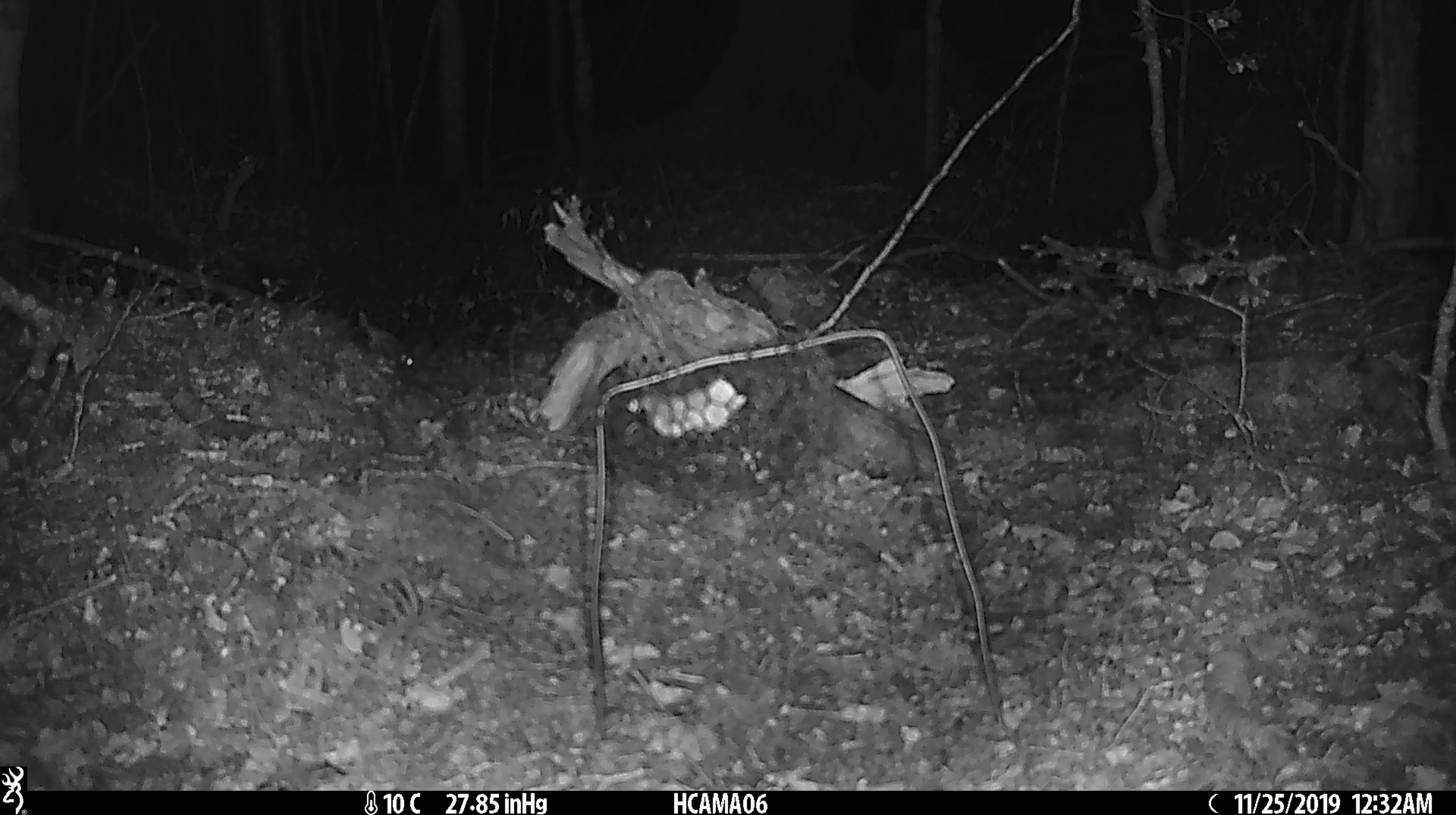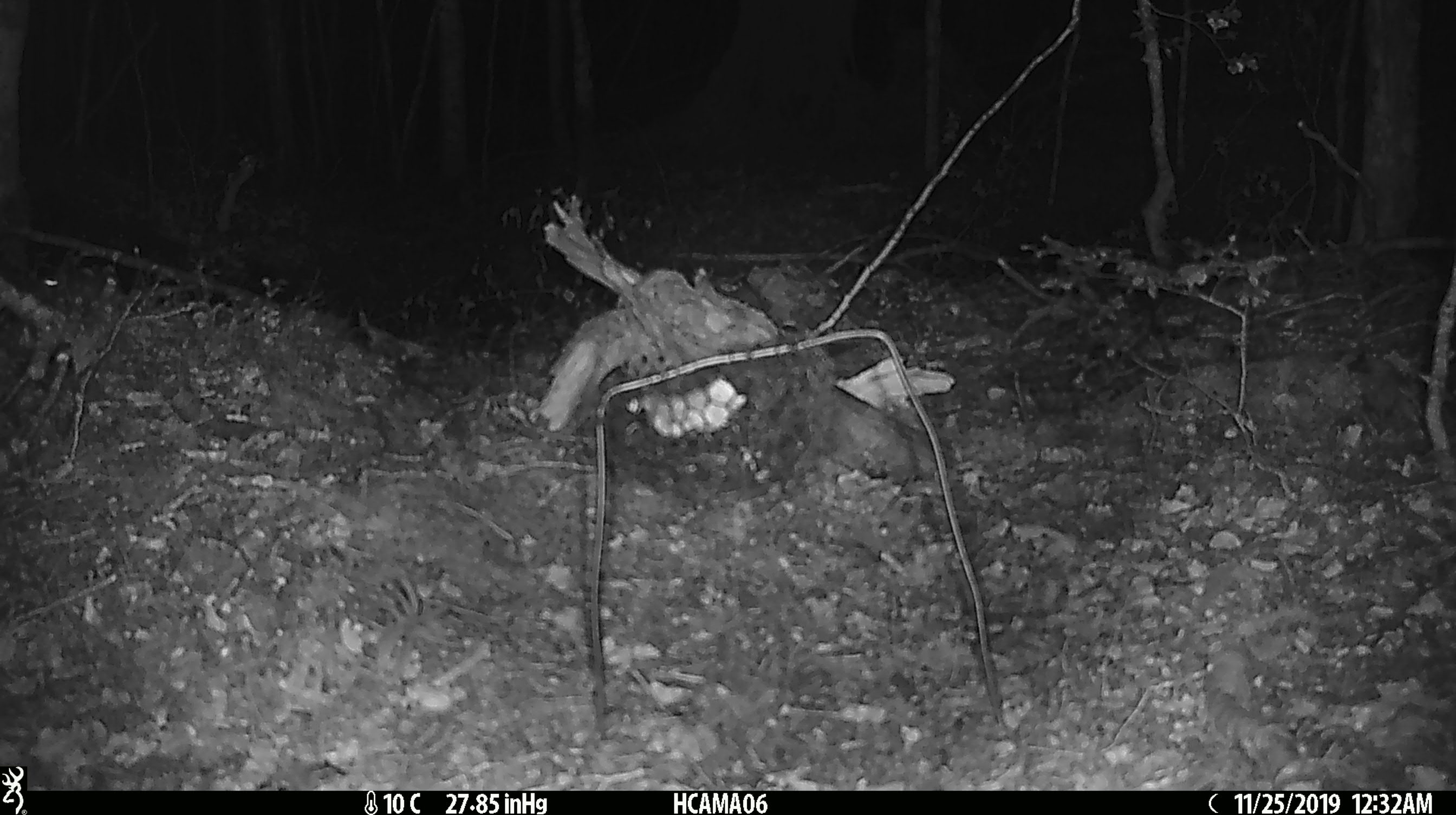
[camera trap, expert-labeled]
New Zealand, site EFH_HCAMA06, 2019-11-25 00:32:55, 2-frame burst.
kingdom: Animalia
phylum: Chordata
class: Mammalia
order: Rodentia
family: Muridae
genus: Mus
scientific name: Mus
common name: mouse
Mouse (Mus).